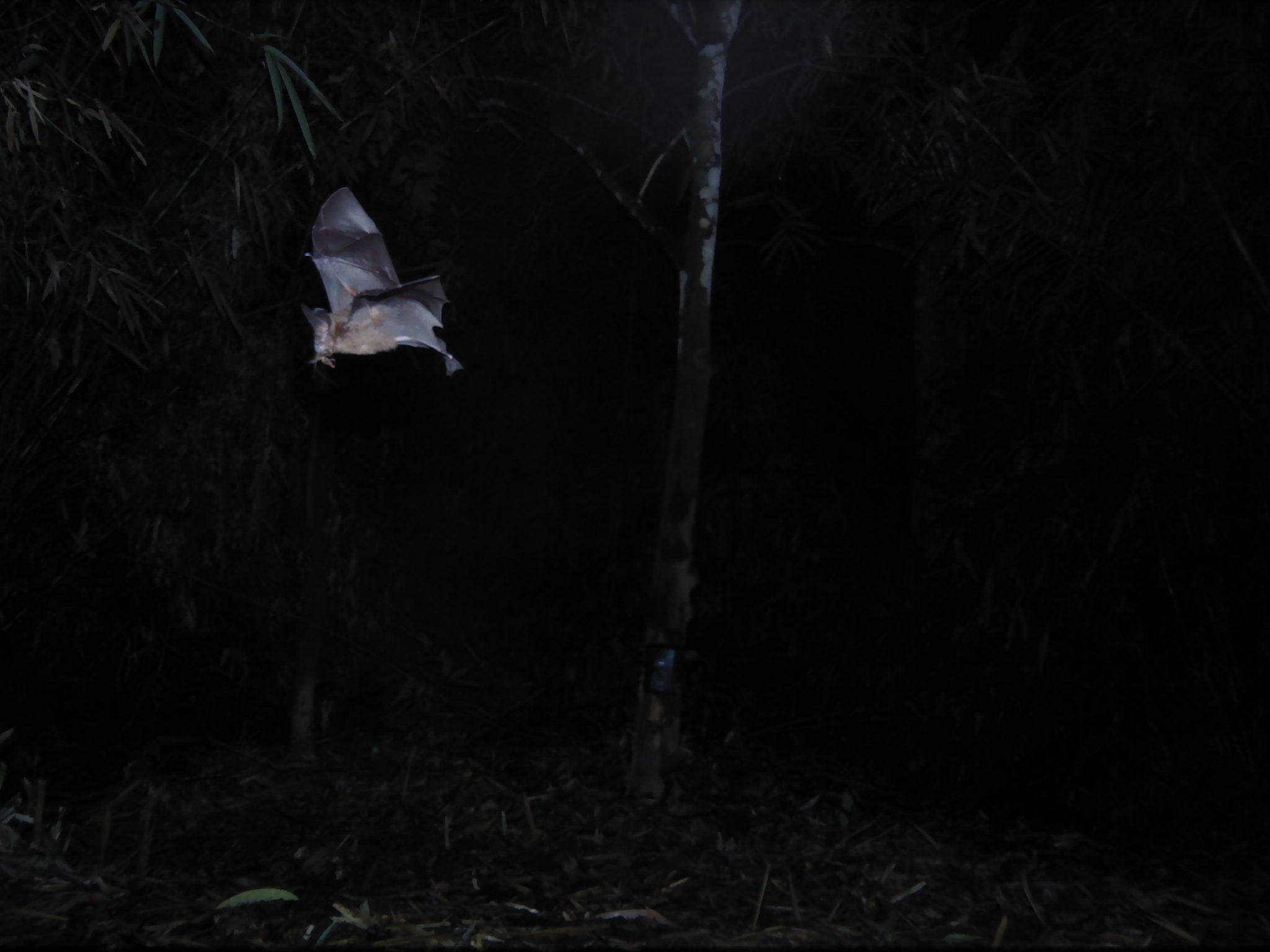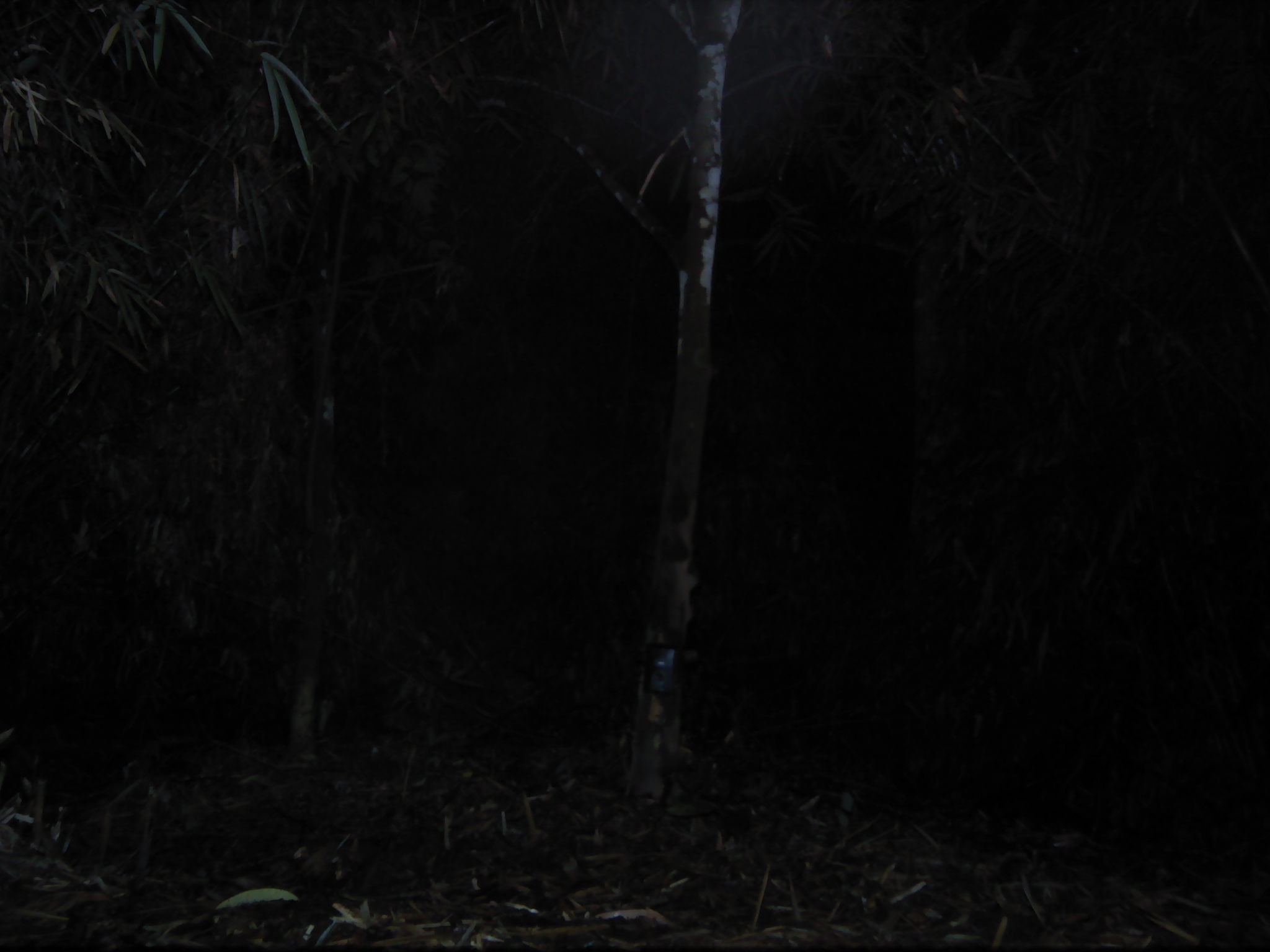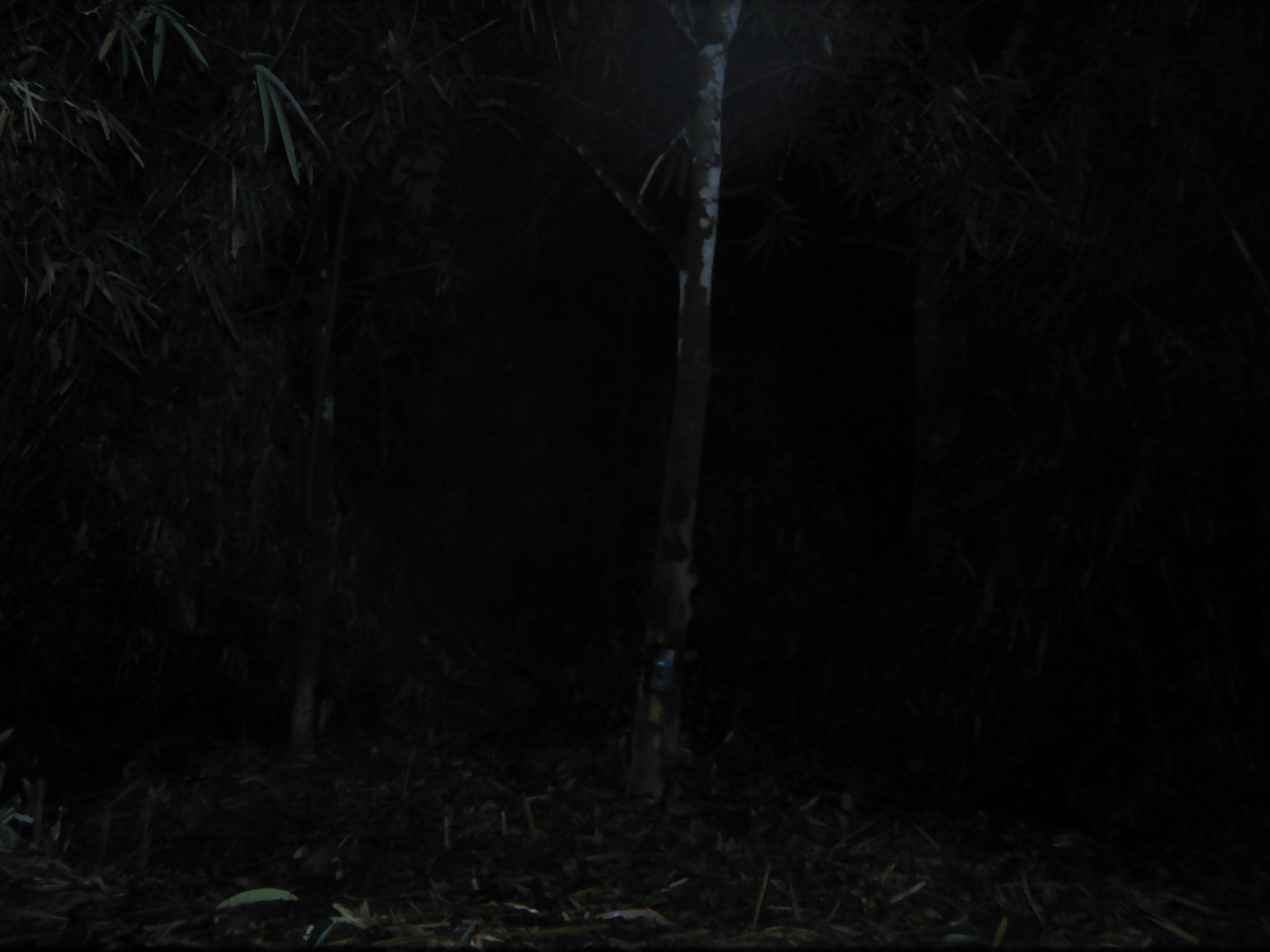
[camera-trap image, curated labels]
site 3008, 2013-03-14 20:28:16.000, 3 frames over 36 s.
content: unidentified animal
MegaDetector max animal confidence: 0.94